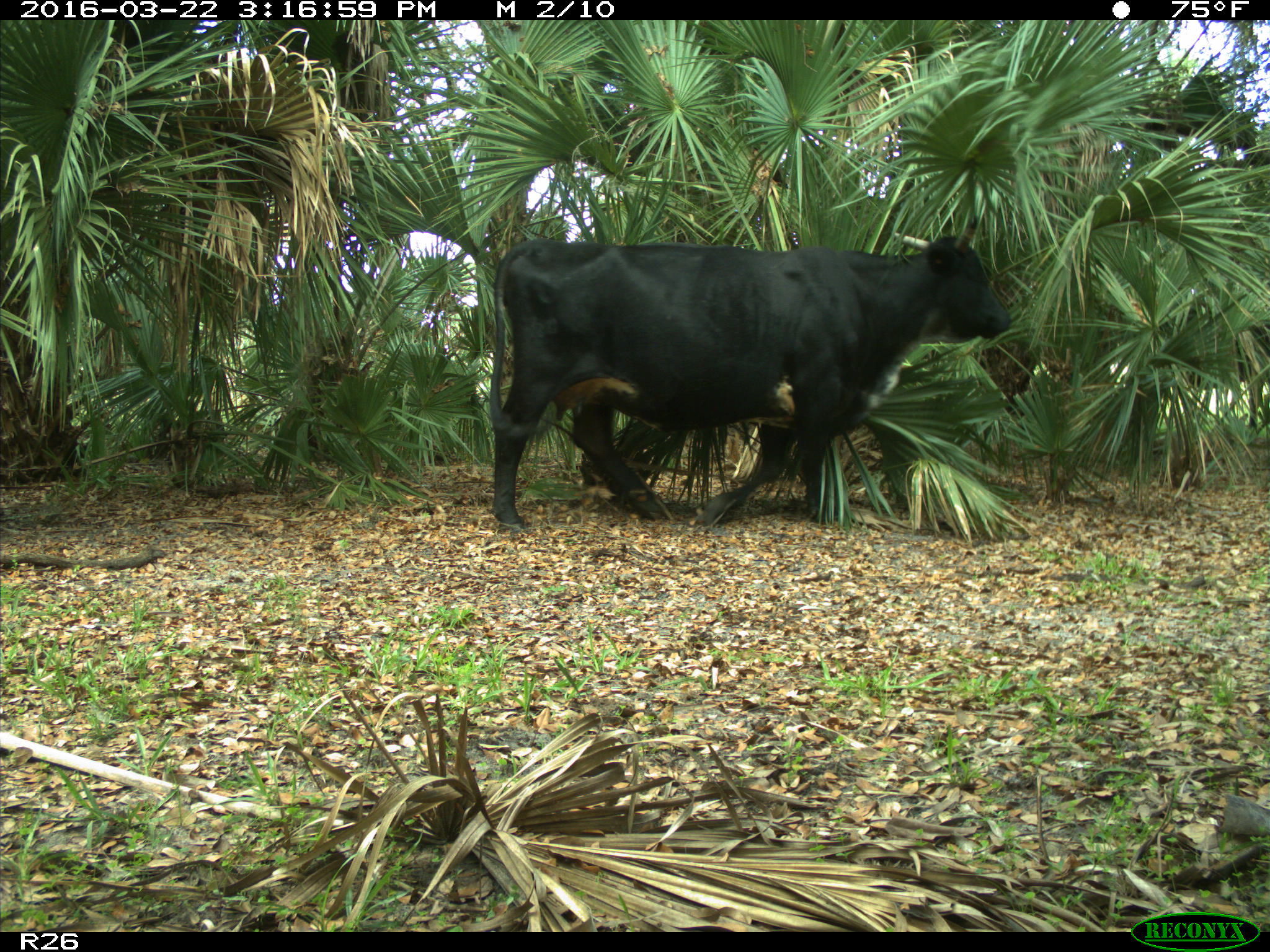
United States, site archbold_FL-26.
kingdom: Animalia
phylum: Chordata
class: Mammalia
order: Artiodactyla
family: Bovidae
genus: Bos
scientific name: Bos taurus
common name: domestic cow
Bos taurus (domestic cow).